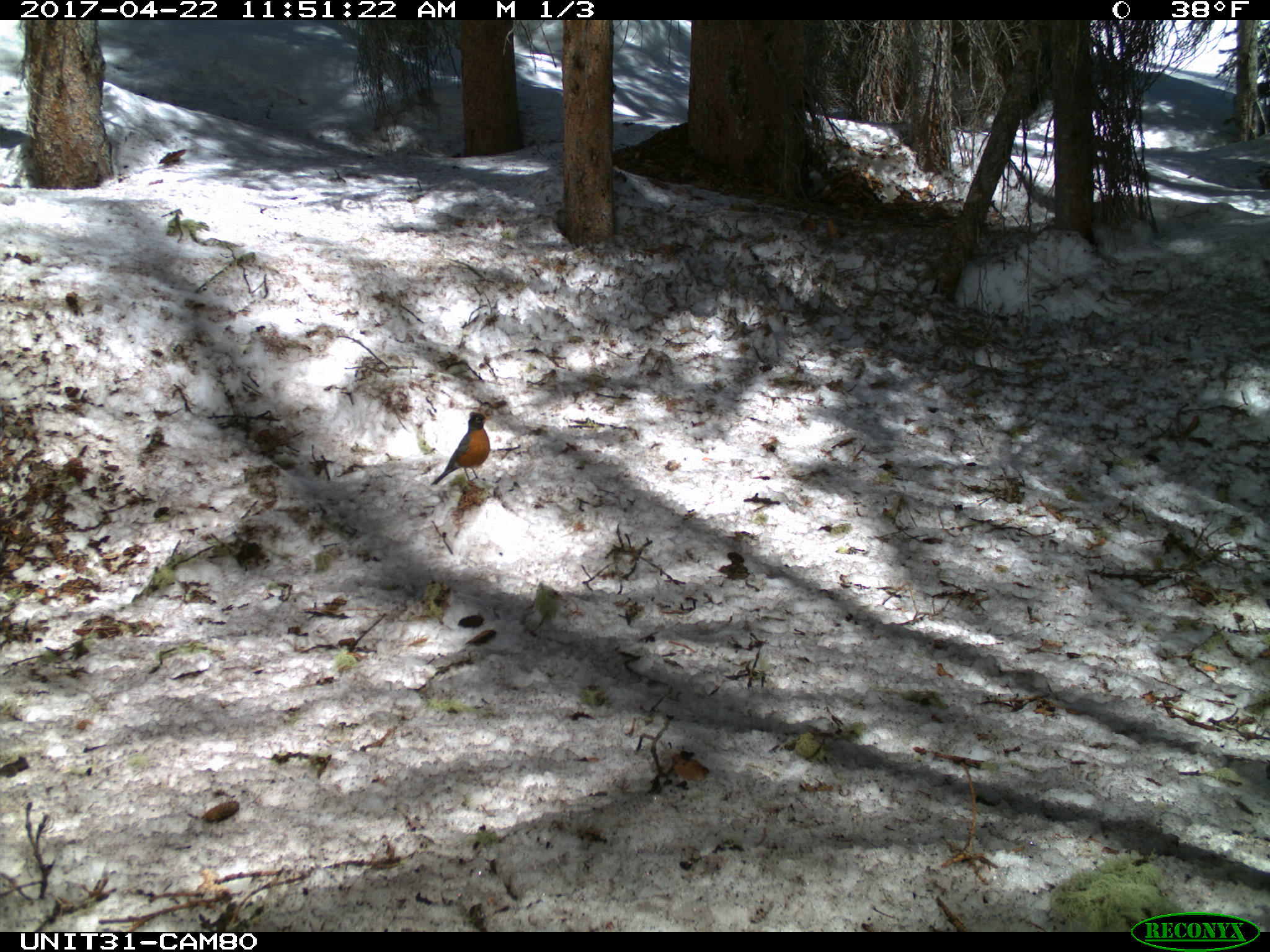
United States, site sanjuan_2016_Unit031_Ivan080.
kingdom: Animalia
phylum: Chordata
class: Aves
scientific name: Aves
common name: birds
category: unidentified bird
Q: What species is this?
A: Unidentified bird (birds) (Aves).